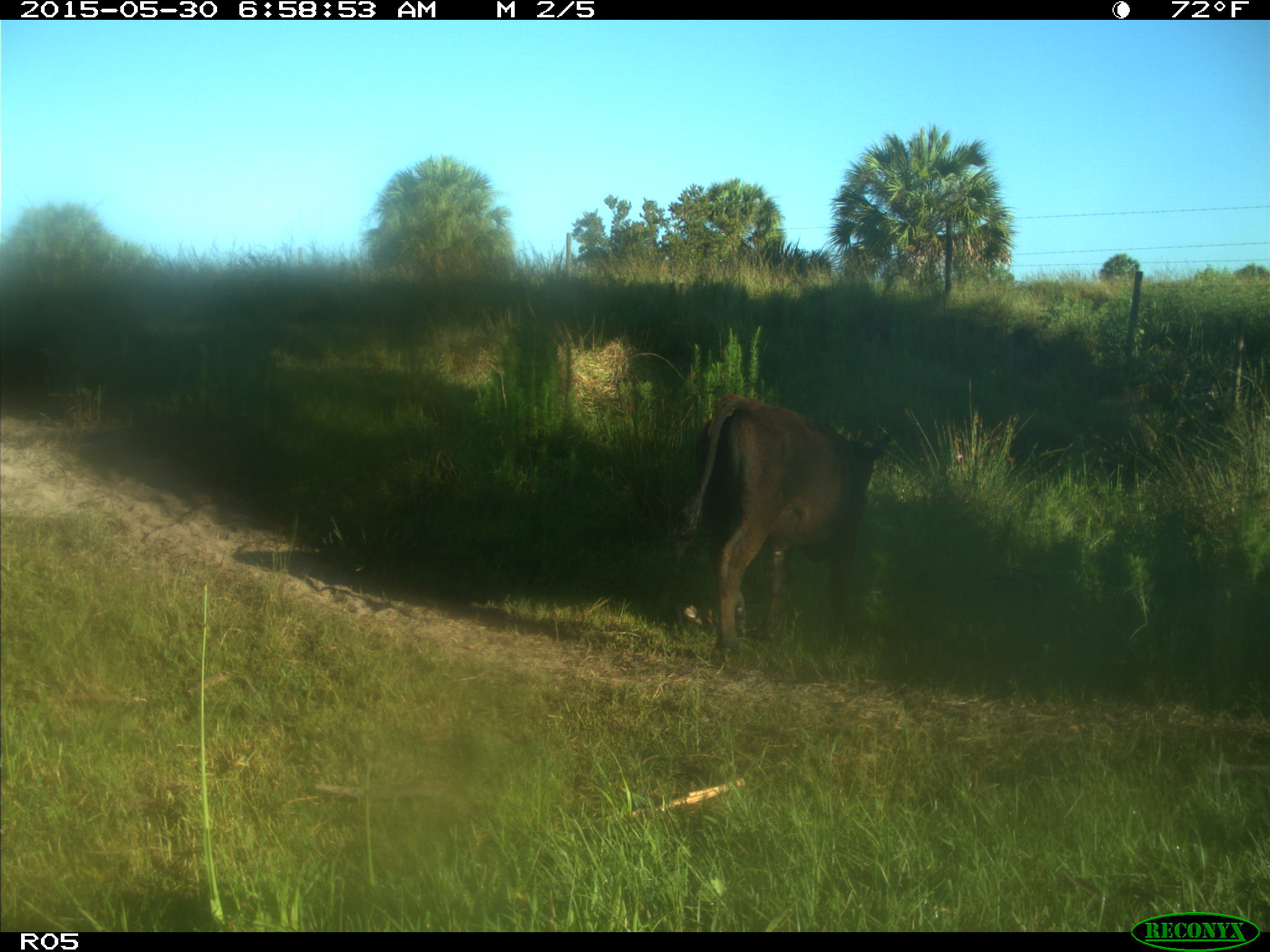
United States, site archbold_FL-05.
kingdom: Animalia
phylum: Chordata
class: Mammalia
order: Artiodactyla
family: Bovidae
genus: Bos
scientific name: Bos taurus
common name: domestic cow